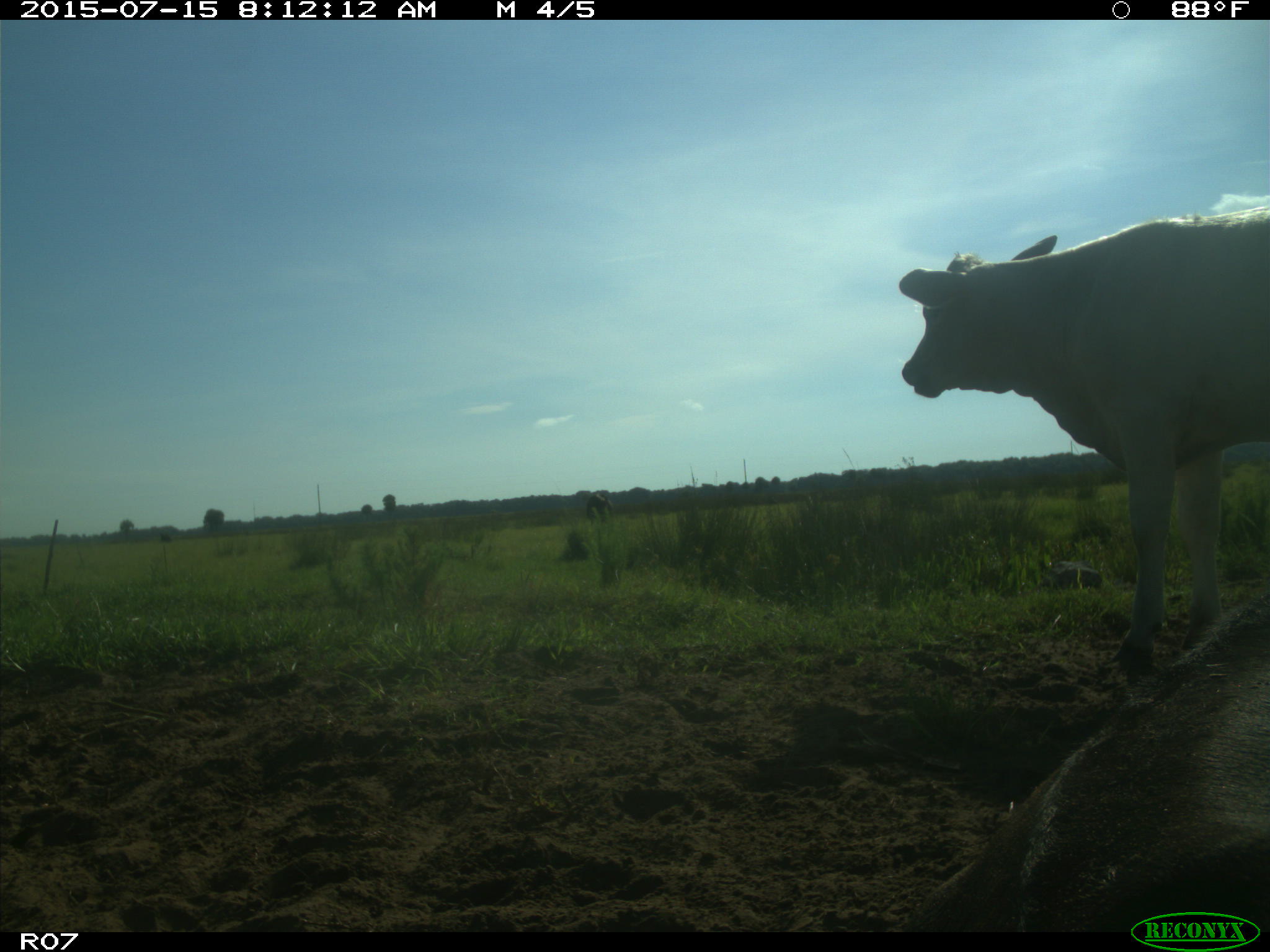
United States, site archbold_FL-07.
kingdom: Animalia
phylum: Chordata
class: Mammalia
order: Artiodactyla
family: Bovidae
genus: Bos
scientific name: Bos taurus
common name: domestic cow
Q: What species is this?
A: Bos taurus (domestic cow).